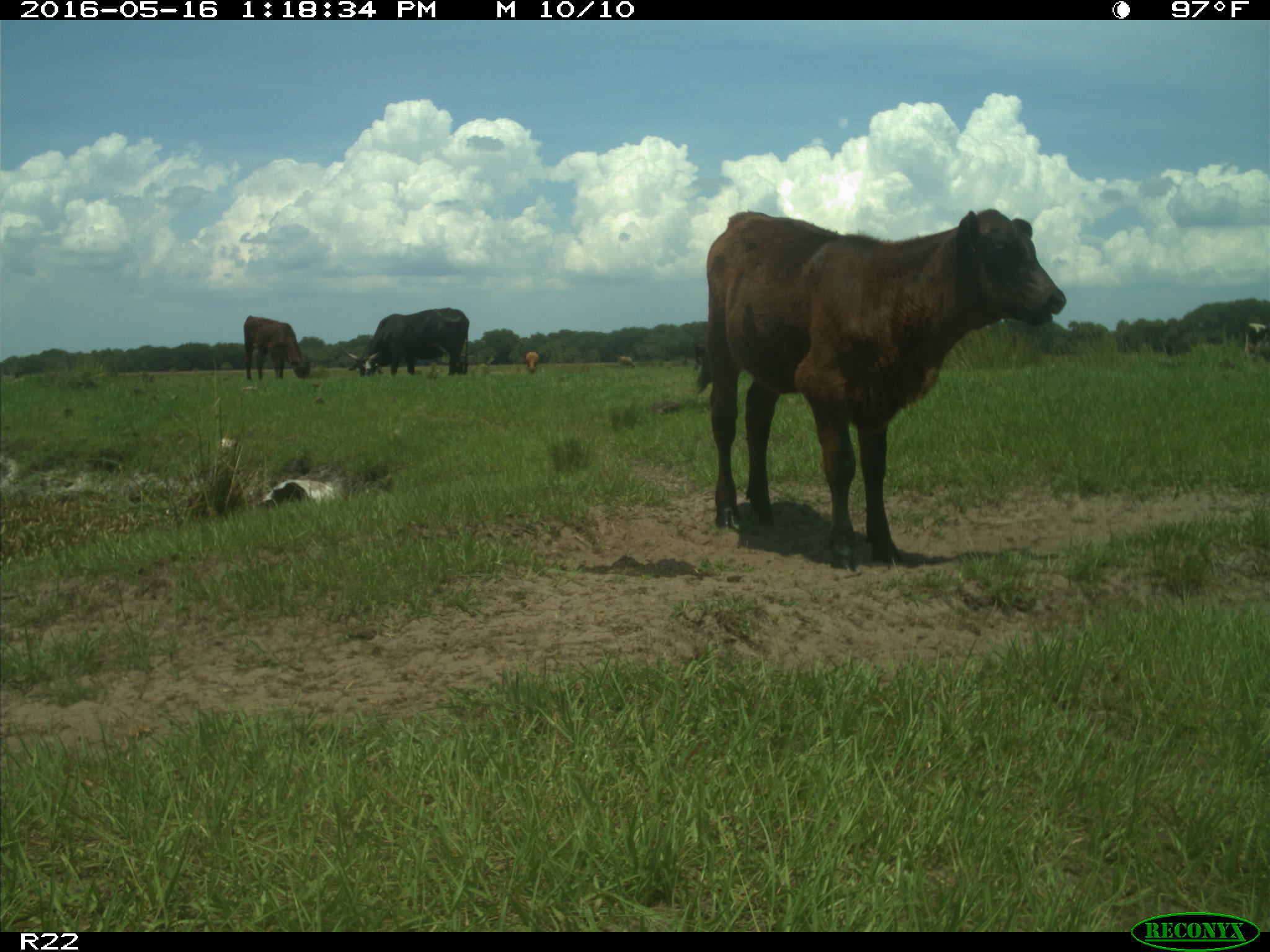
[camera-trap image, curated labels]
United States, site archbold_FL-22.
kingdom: Animalia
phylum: Chordata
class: Mammalia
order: Artiodactyla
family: Bovidae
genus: Bos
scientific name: Bos taurus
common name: domestic cow